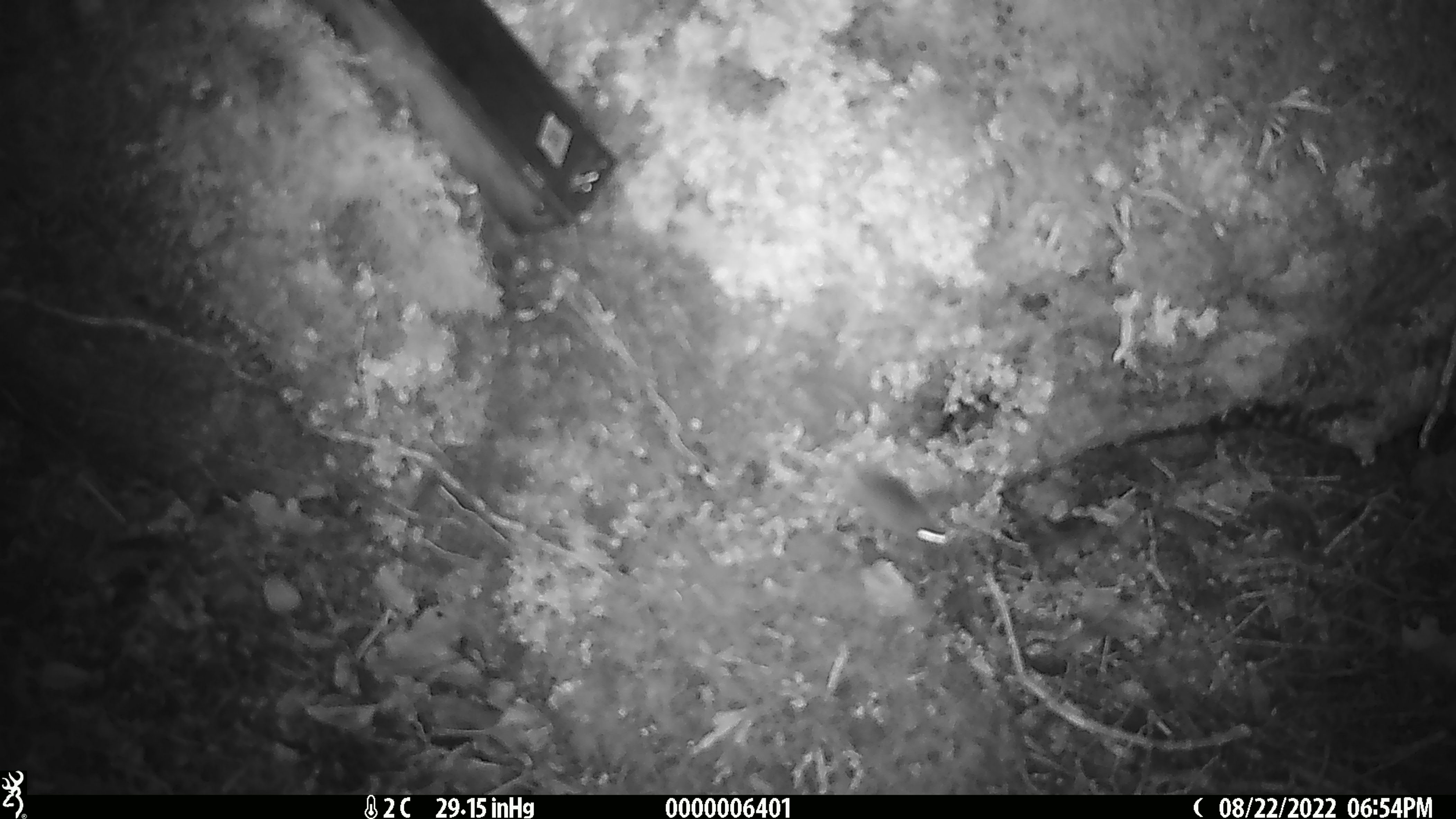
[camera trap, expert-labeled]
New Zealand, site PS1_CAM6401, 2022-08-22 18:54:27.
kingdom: Animalia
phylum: Chordata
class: Mammalia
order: Rodentia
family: Muridae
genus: Mus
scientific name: Mus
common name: mouse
Mouse (Mus).